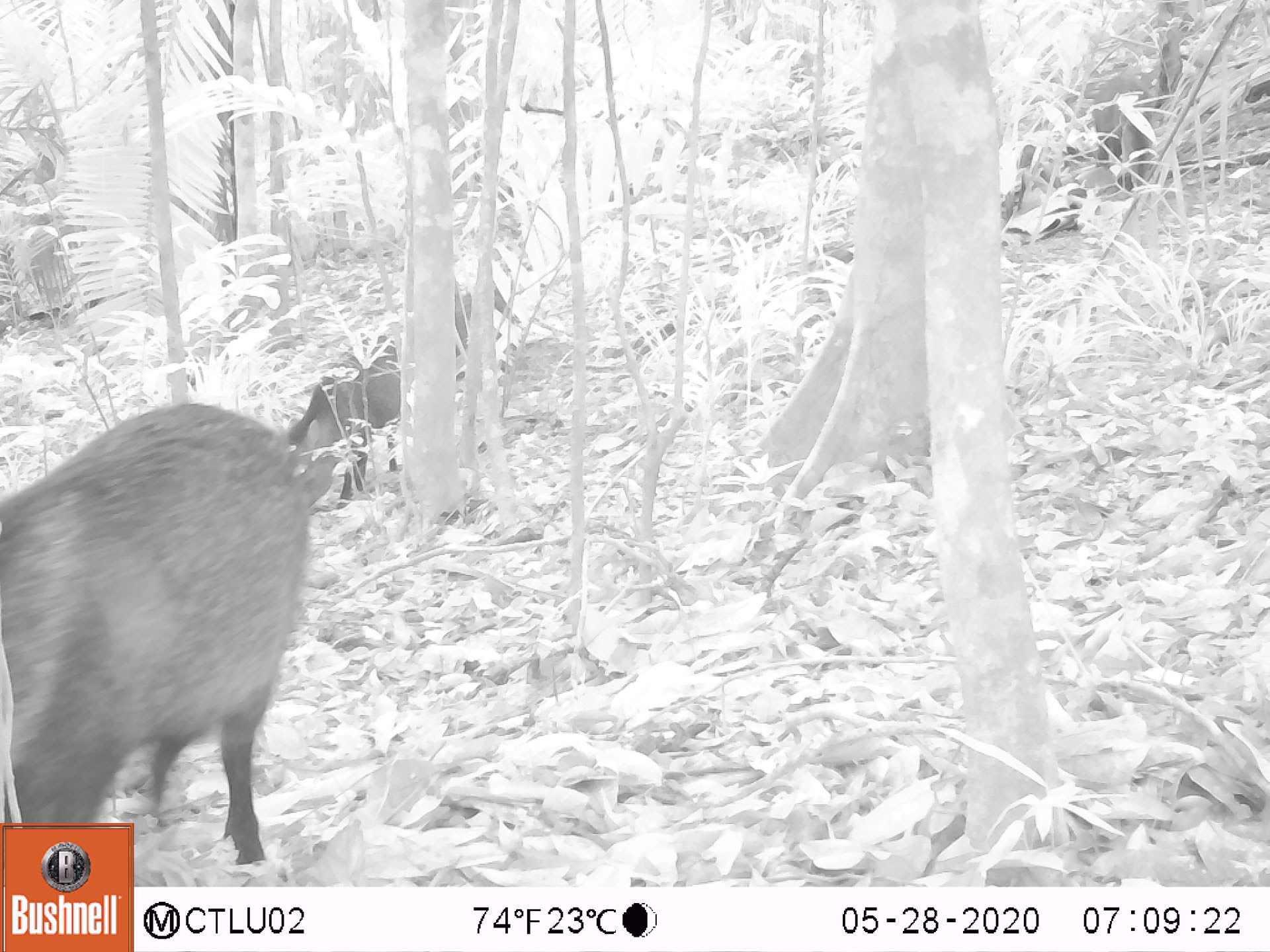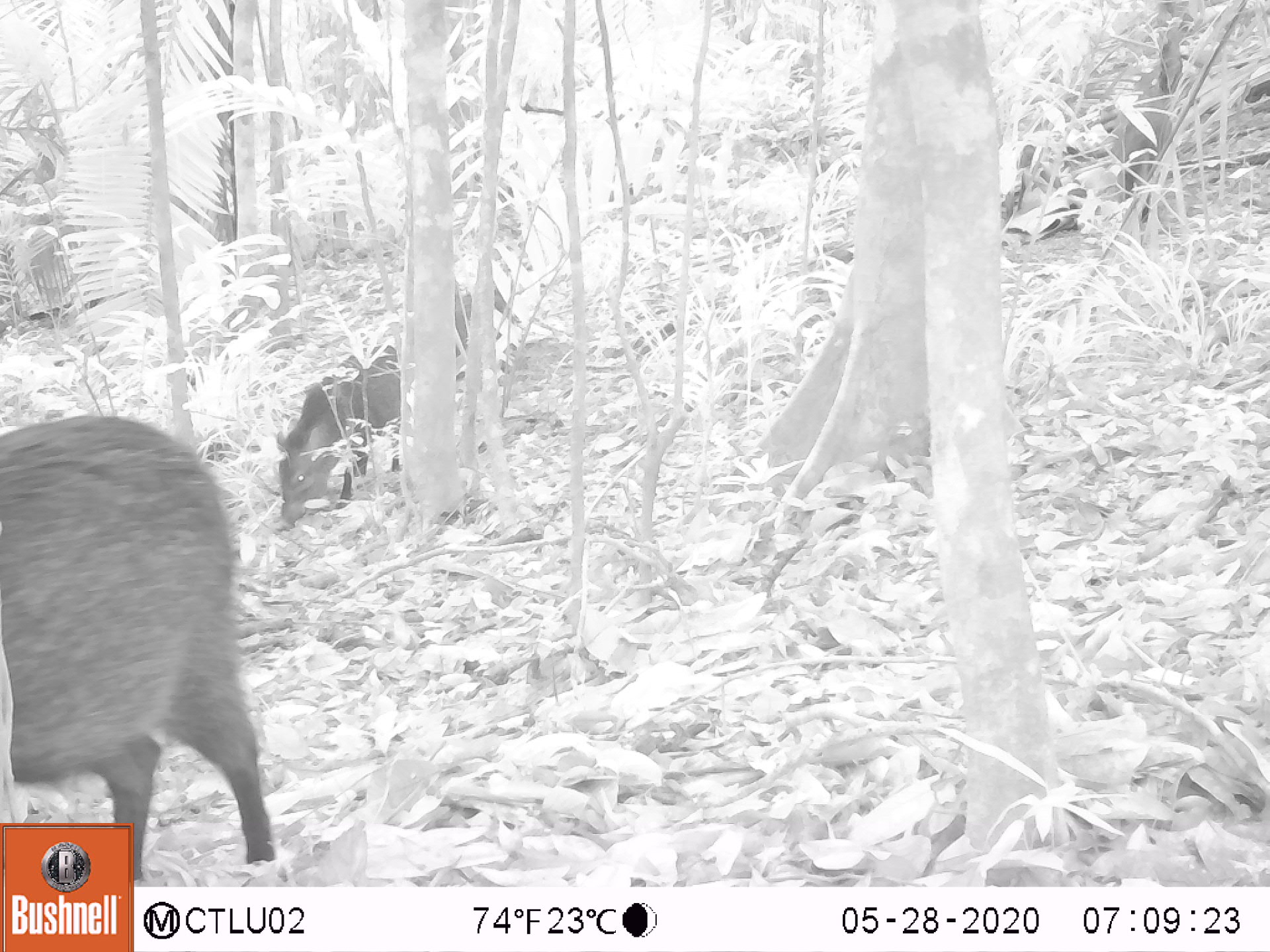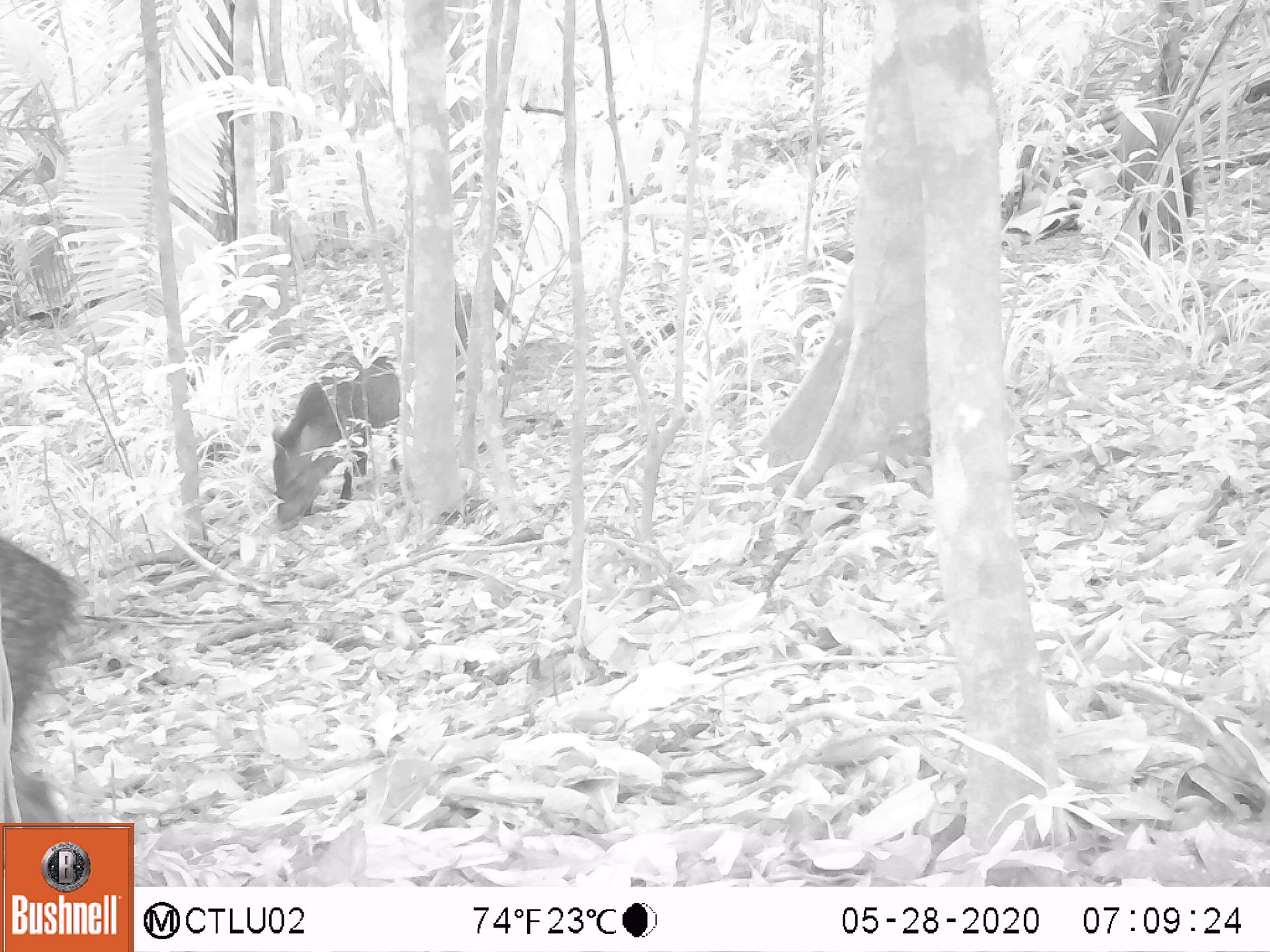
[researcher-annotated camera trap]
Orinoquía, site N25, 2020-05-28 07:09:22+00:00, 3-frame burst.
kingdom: Animalia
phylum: Chordata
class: Mammalia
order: Artiodactyla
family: Tayassuidae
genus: Pecari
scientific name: Pecari tajacu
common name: collared peccary